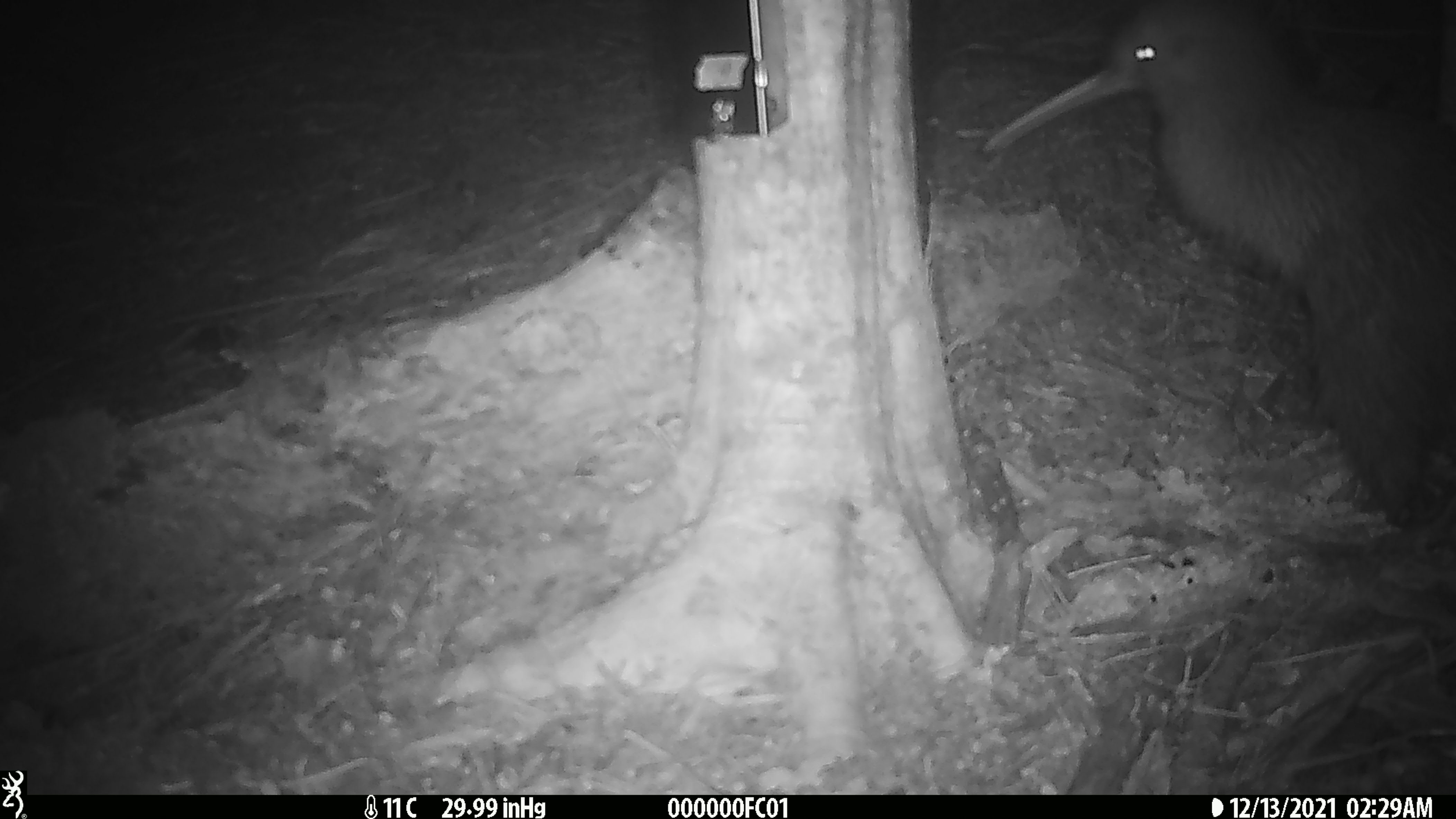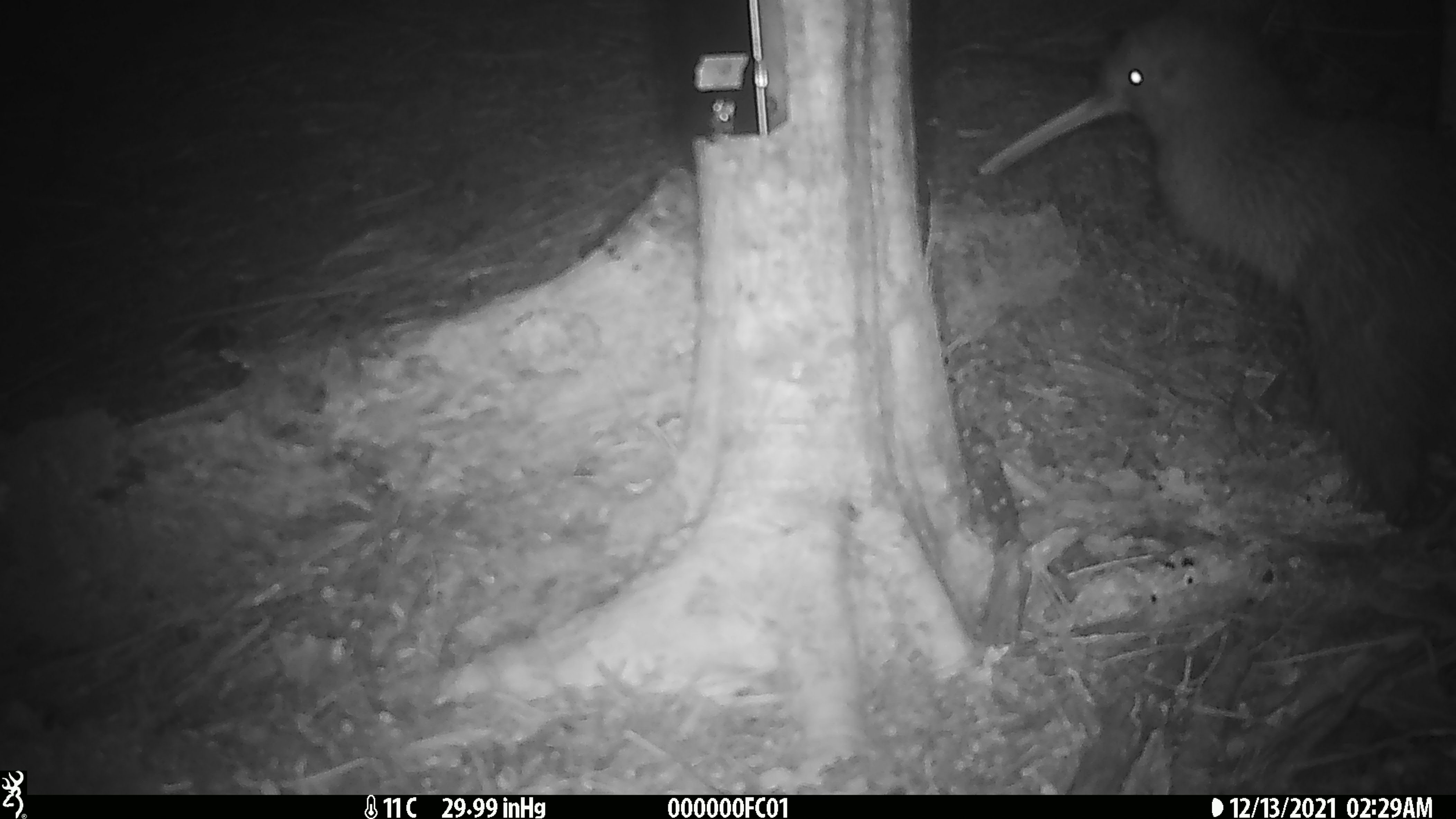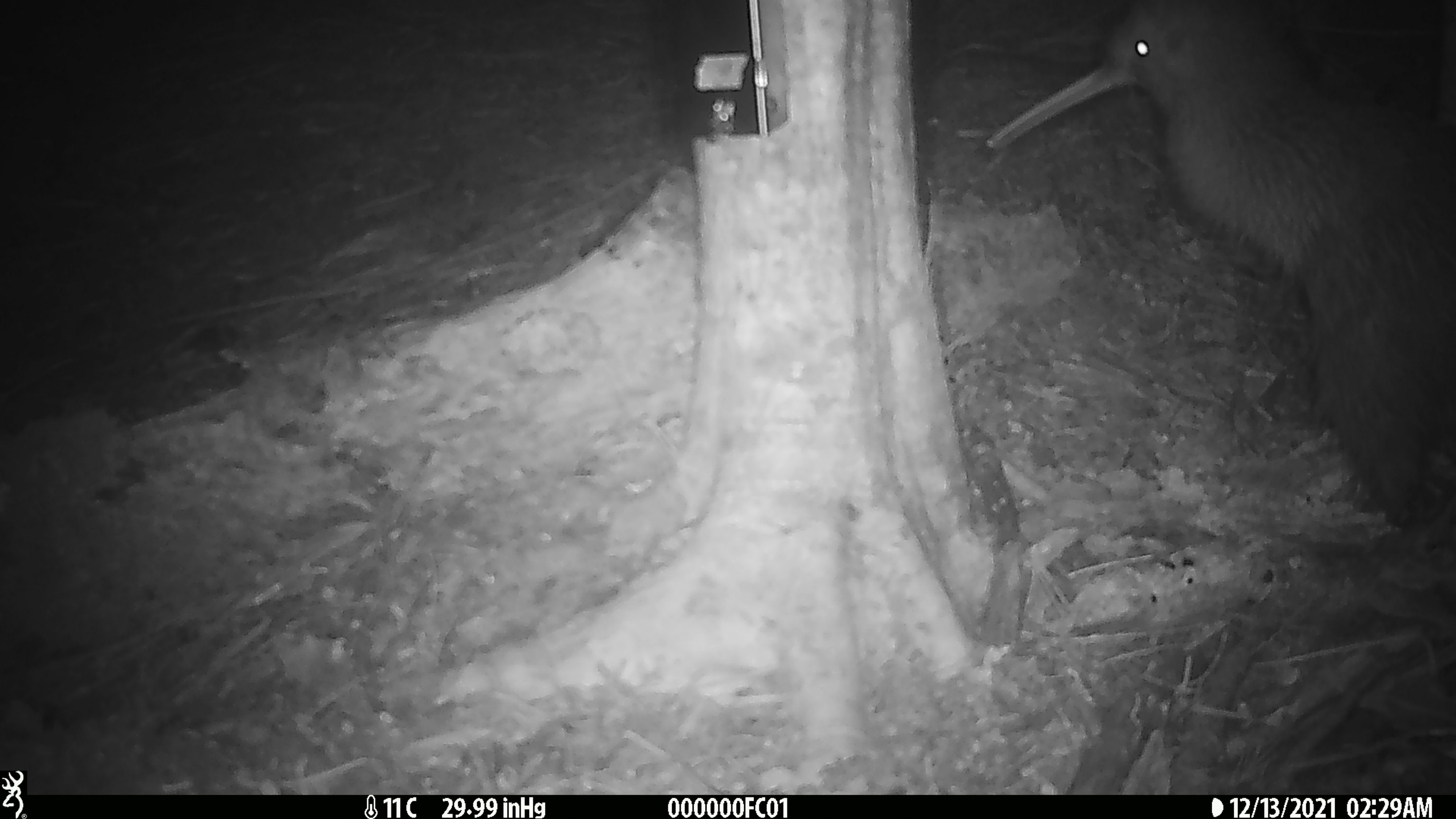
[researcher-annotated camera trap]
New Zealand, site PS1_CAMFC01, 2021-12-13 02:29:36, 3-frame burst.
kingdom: Animalia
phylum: Chordata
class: Aves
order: Apterygiformes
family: Apterygidae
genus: Apteryx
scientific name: Apteryx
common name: kiwi